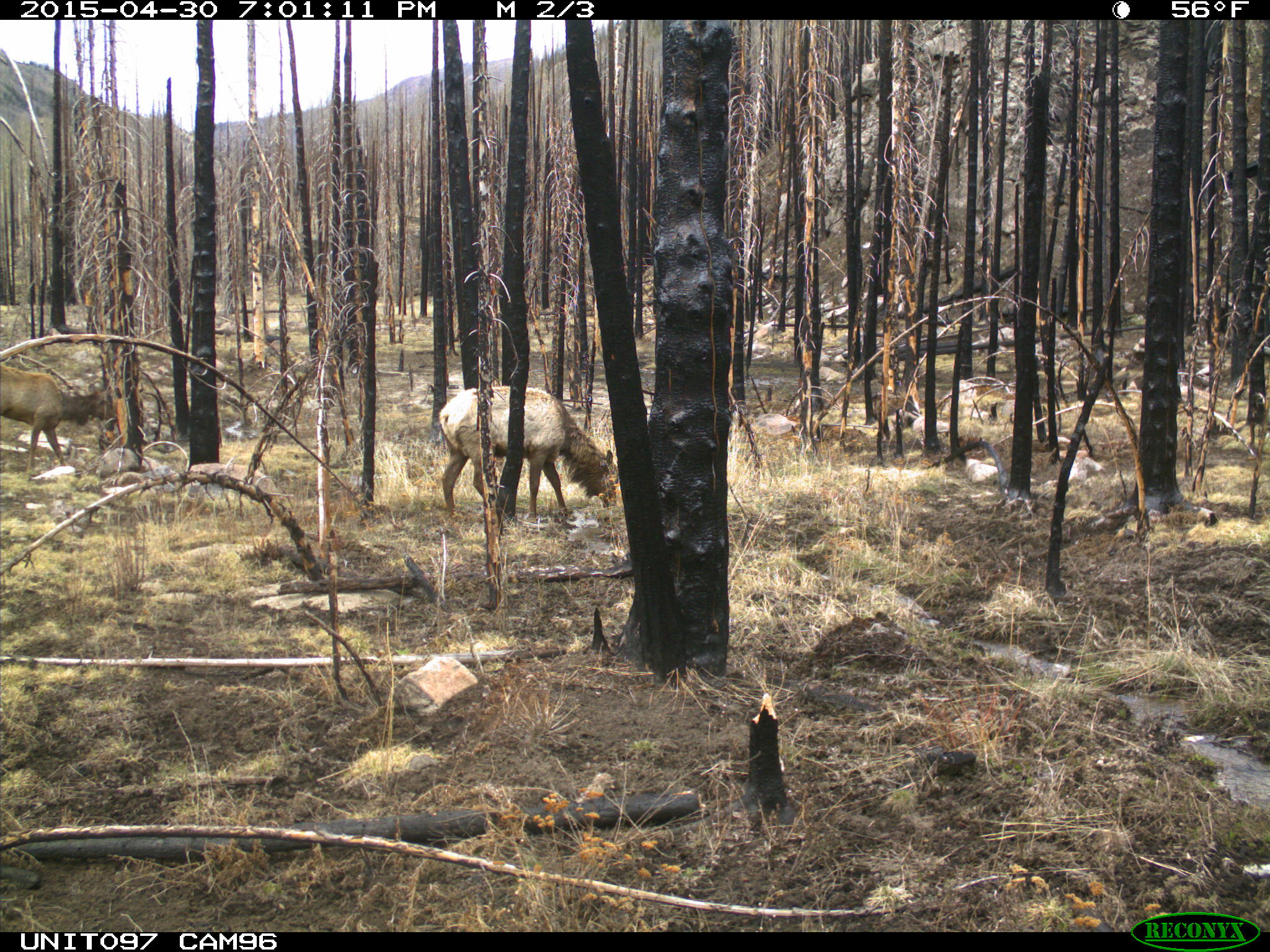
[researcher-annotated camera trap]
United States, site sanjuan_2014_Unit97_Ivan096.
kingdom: Animalia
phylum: Chordata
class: Mammalia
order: Artiodactyla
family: Cervidae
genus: Cervus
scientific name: Cervus elaphus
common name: red deer